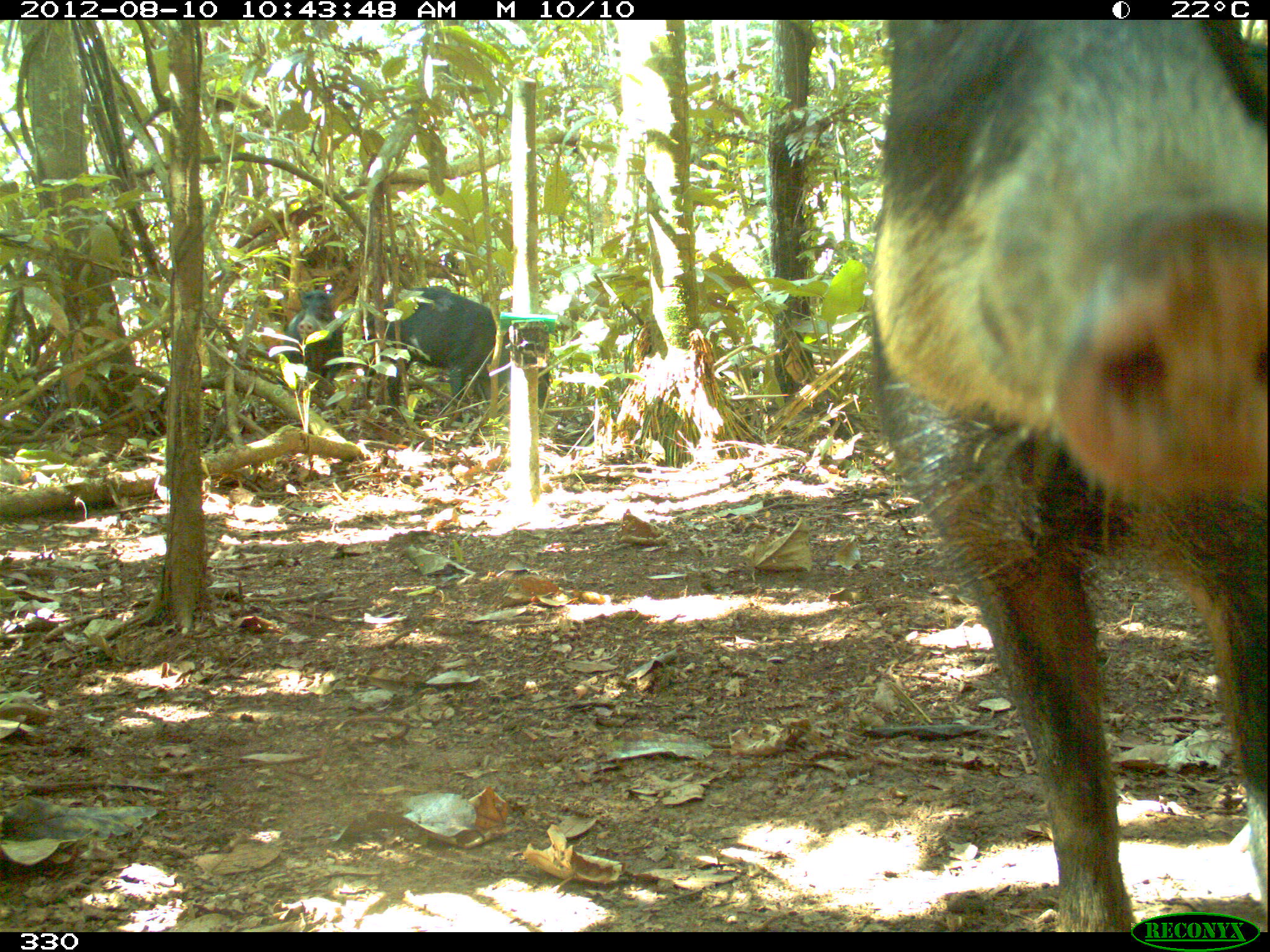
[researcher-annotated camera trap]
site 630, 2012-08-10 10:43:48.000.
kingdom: Animalia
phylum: Chordata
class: Mammalia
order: Artiodactyla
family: Tayassuidae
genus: Tayassu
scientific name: Tayassu pecari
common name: white-lipped peccary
Tayassu pecari (white-lipped peccary).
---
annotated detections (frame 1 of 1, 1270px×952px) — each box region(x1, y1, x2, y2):
tayassu pecari: region(862, 15, 1264, 926); region(359, 283, 551, 425); region(284, 284, 344, 409)